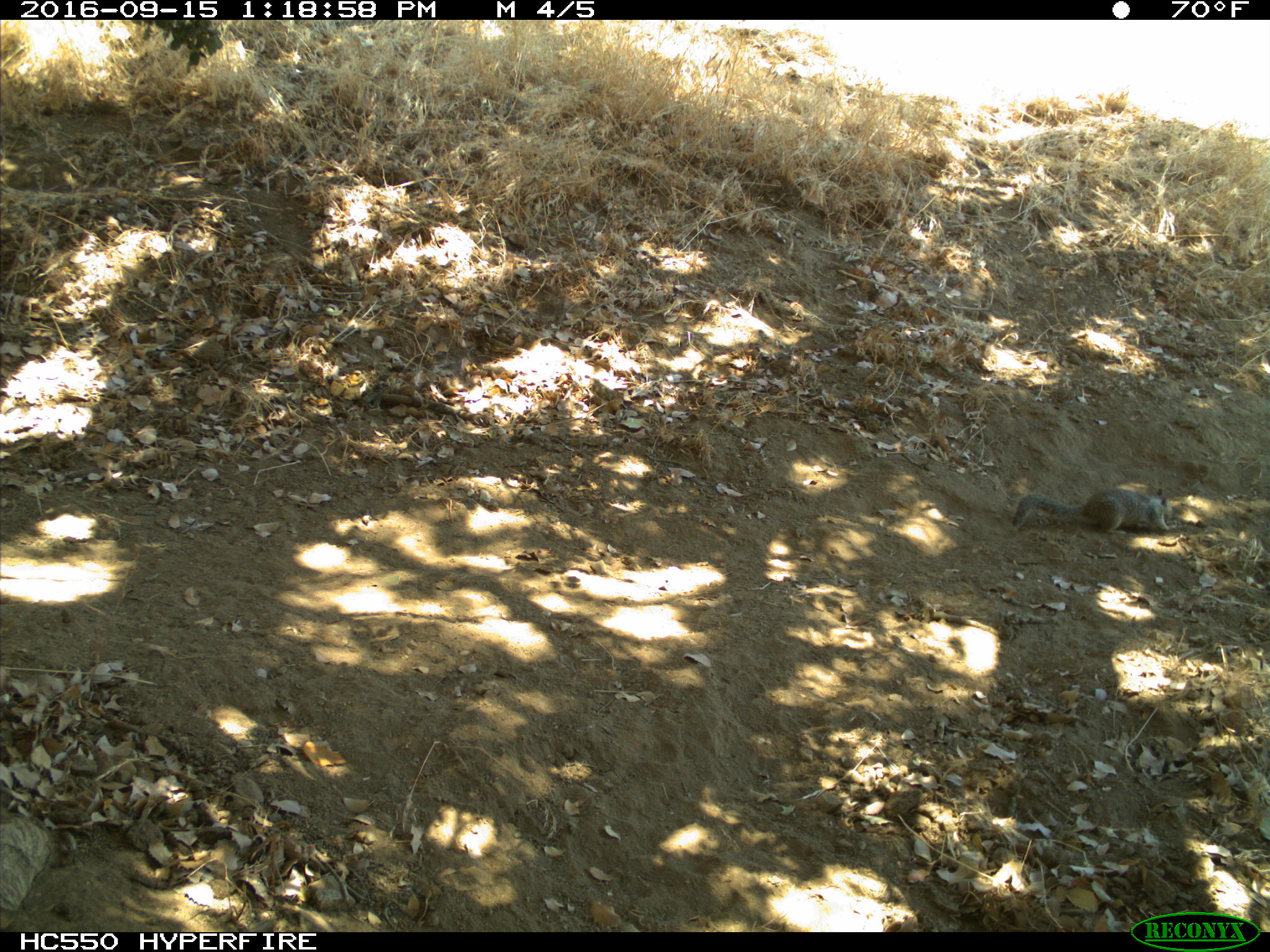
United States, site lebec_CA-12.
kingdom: Animalia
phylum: Chordata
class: Mammalia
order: Rodentia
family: Sciuridae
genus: Otospermophilus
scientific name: Otospermophilus beecheyi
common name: california ground squirrel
Otospermophilus beecheyi (california ground squirrel).